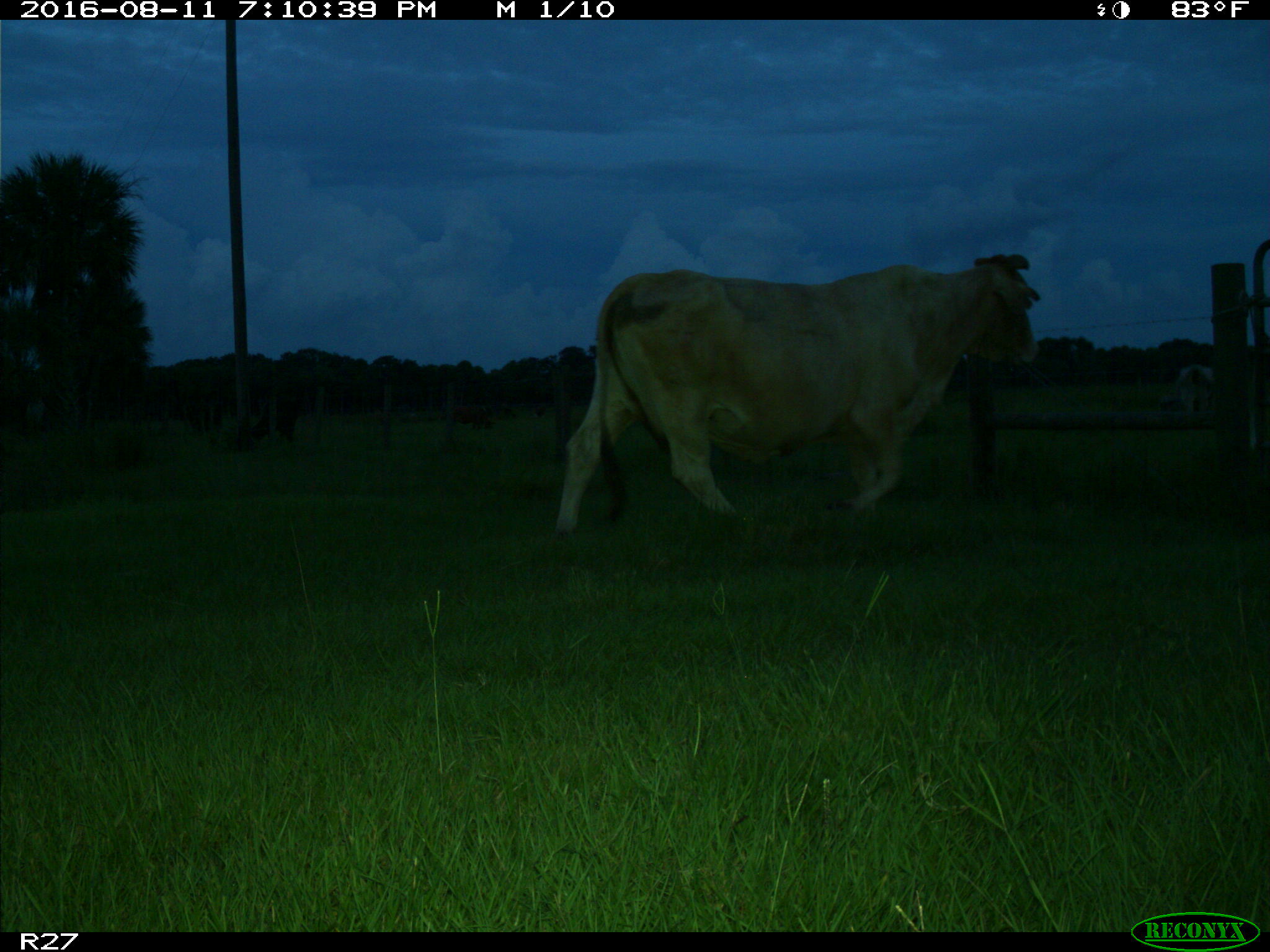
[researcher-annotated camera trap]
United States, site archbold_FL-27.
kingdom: Animalia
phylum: Chordata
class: Mammalia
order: Artiodactyla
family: Bovidae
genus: Bos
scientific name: Bos taurus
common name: domestic cow